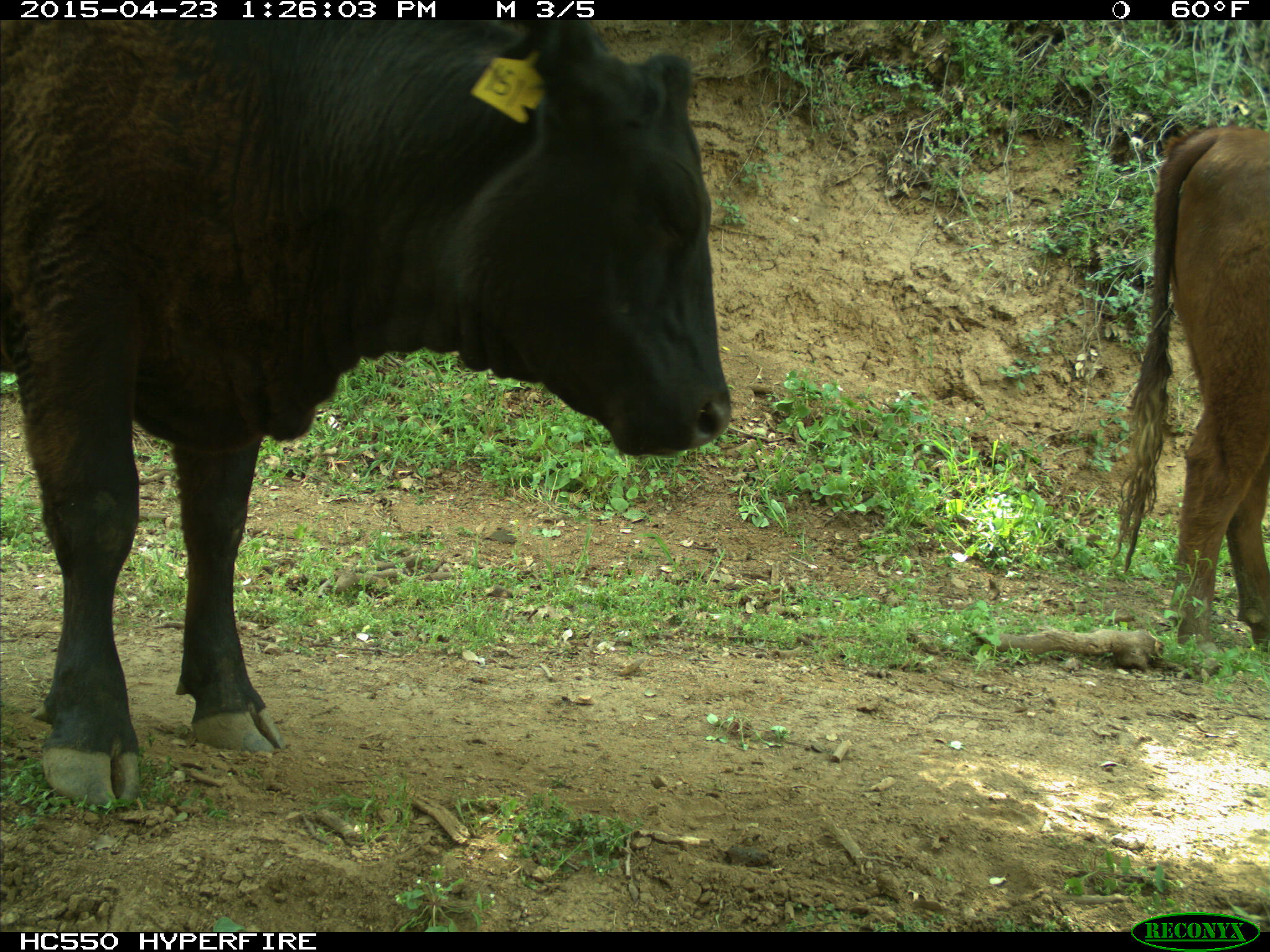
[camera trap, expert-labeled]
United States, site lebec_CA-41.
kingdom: Animalia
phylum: Chordata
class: Mammalia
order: Artiodactyla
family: Bovidae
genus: Bos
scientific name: Bos taurus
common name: domestic cow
Bos taurus (domestic cow).